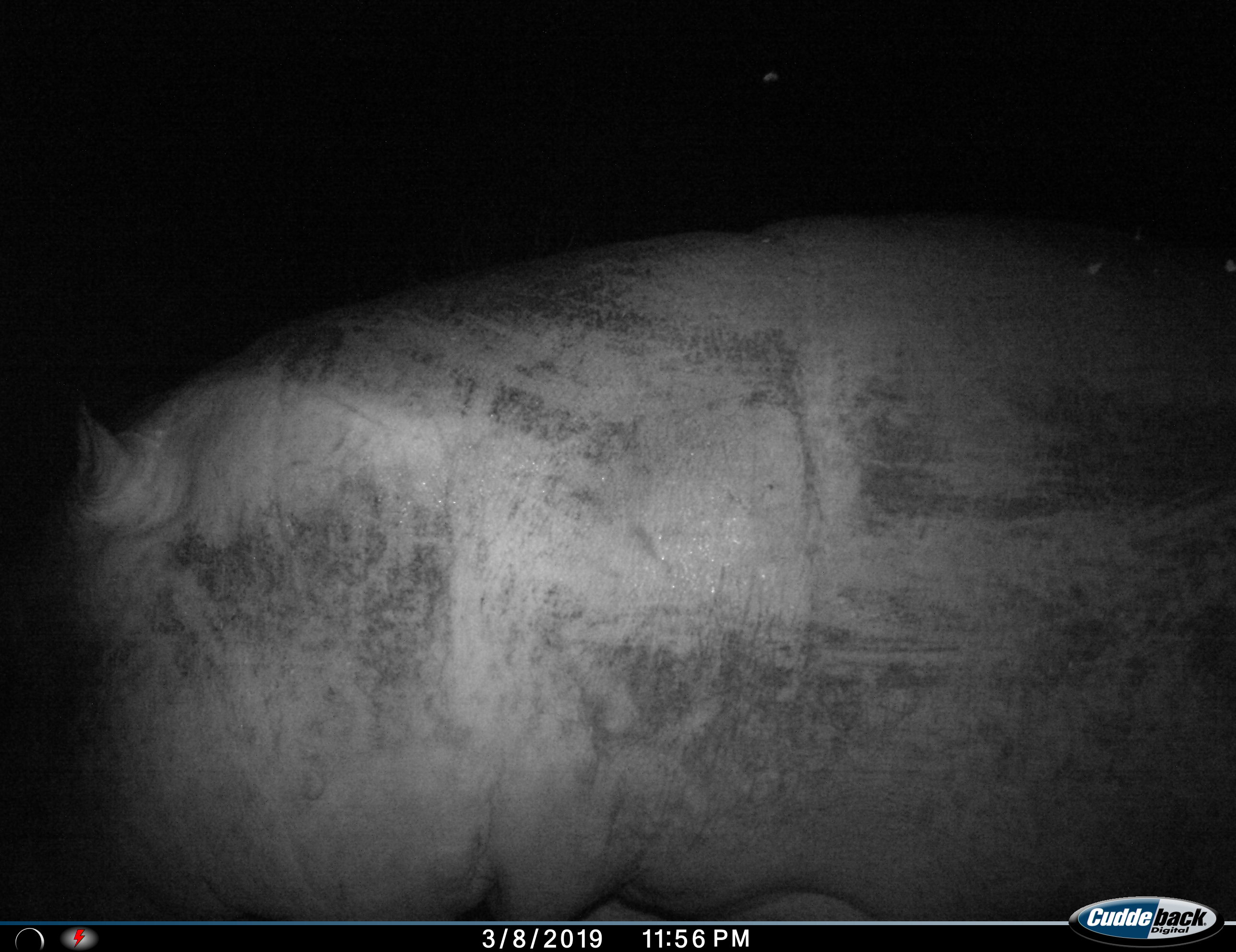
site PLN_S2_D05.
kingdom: Animalia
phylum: Chordata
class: Mammalia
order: Artiodactyla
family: Hippopotamidae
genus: Hippopotamus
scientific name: Hippopotamus amphibius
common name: hippopotamus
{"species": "hippopotamus (Hippopotamus amphibius)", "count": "1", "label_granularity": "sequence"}